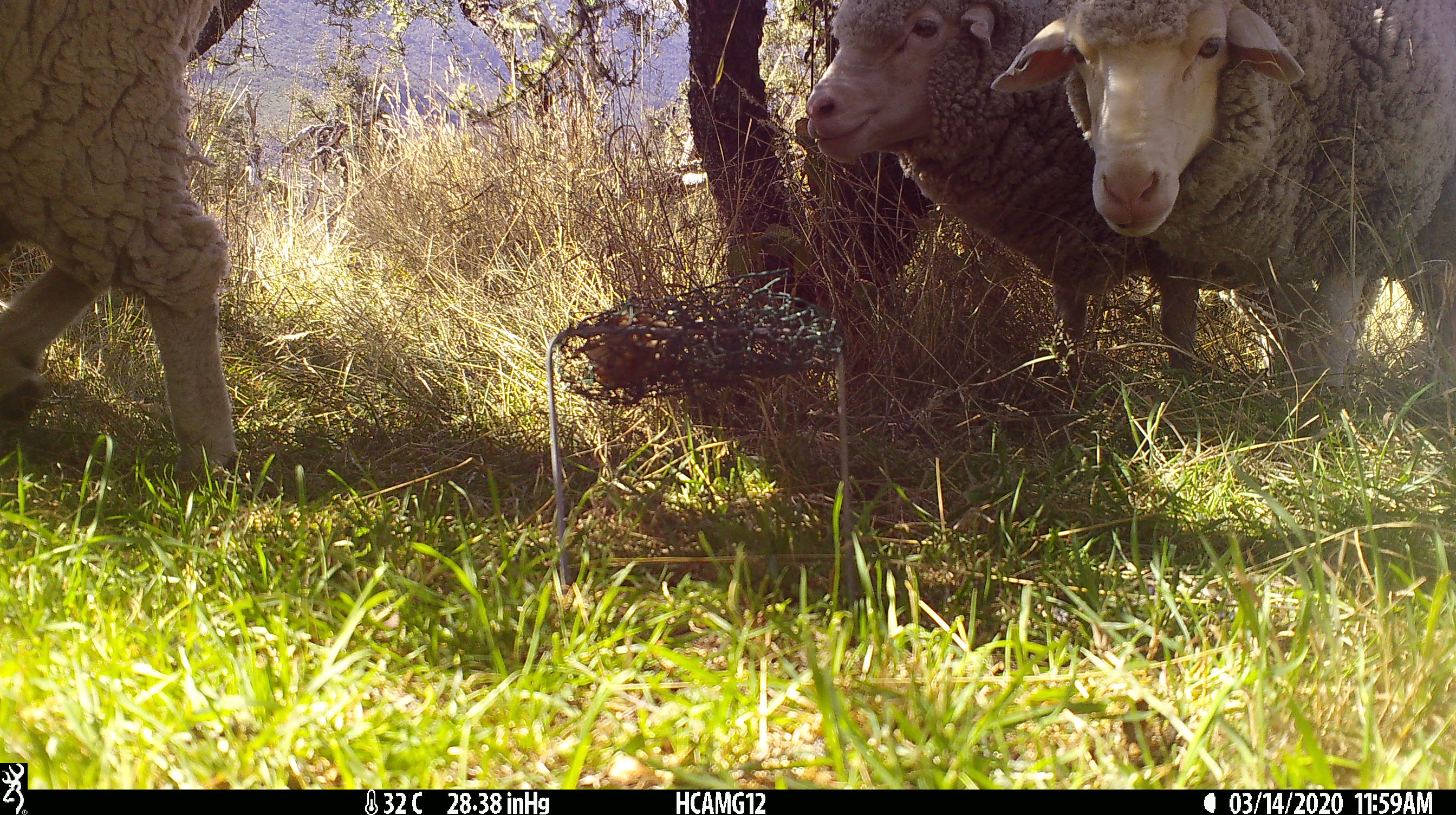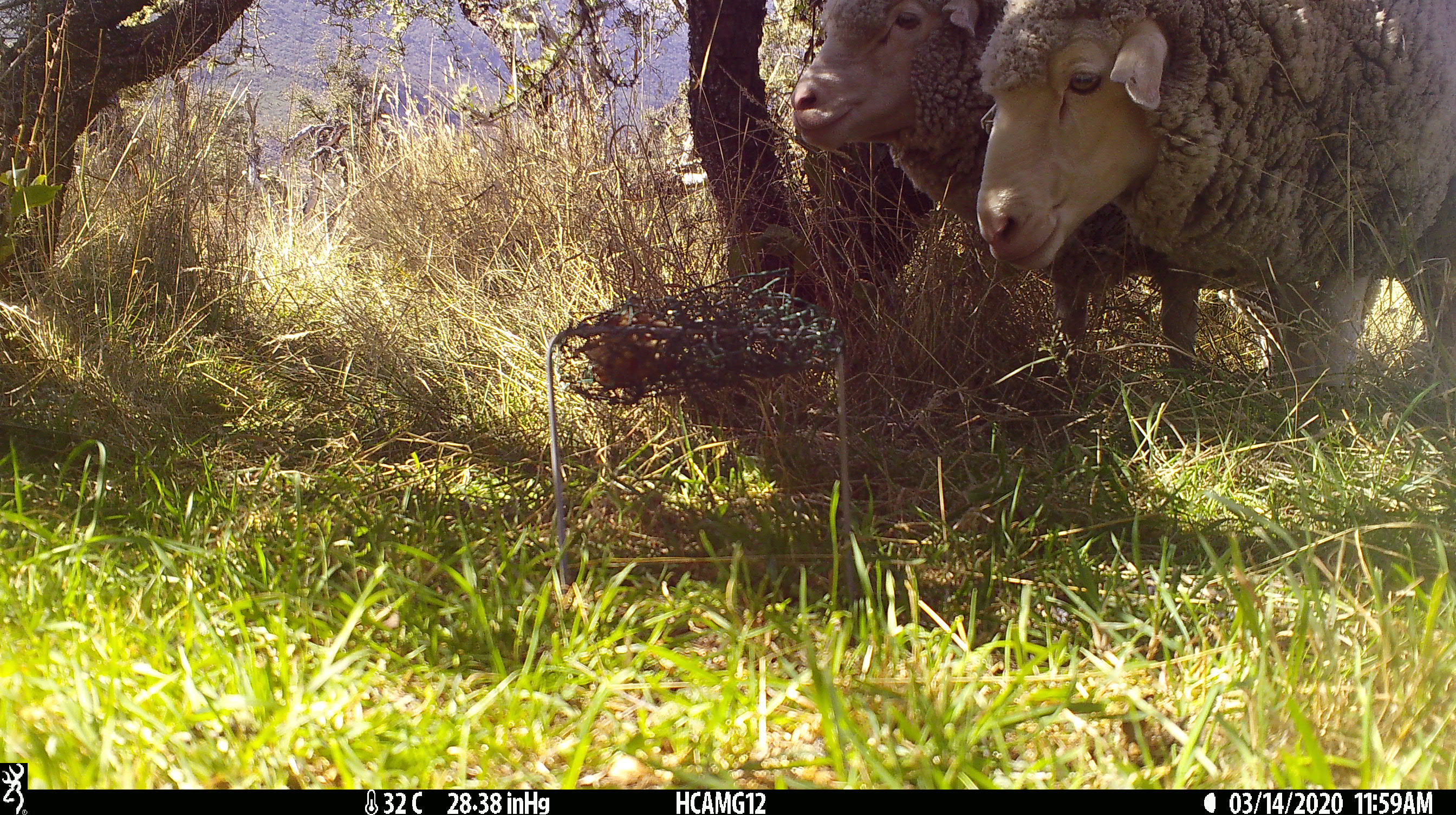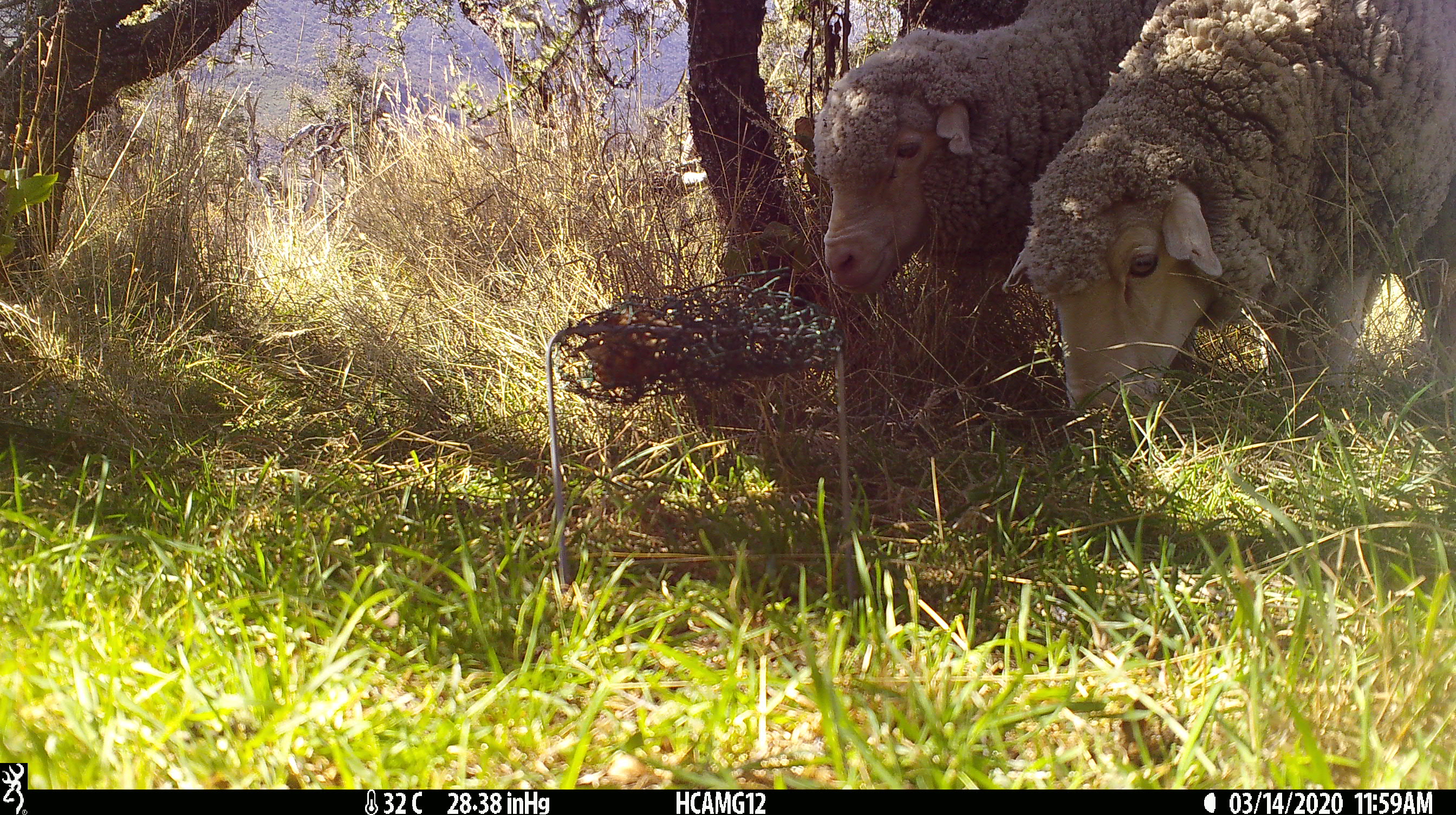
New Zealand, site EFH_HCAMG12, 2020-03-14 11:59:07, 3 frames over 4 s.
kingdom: Animalia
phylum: Chordata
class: Mammalia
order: Artiodactyla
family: Bovidae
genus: Ovis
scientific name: Ovis aries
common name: domestic sheep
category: sheep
Sheep (domestic sheep) (Ovis aries).